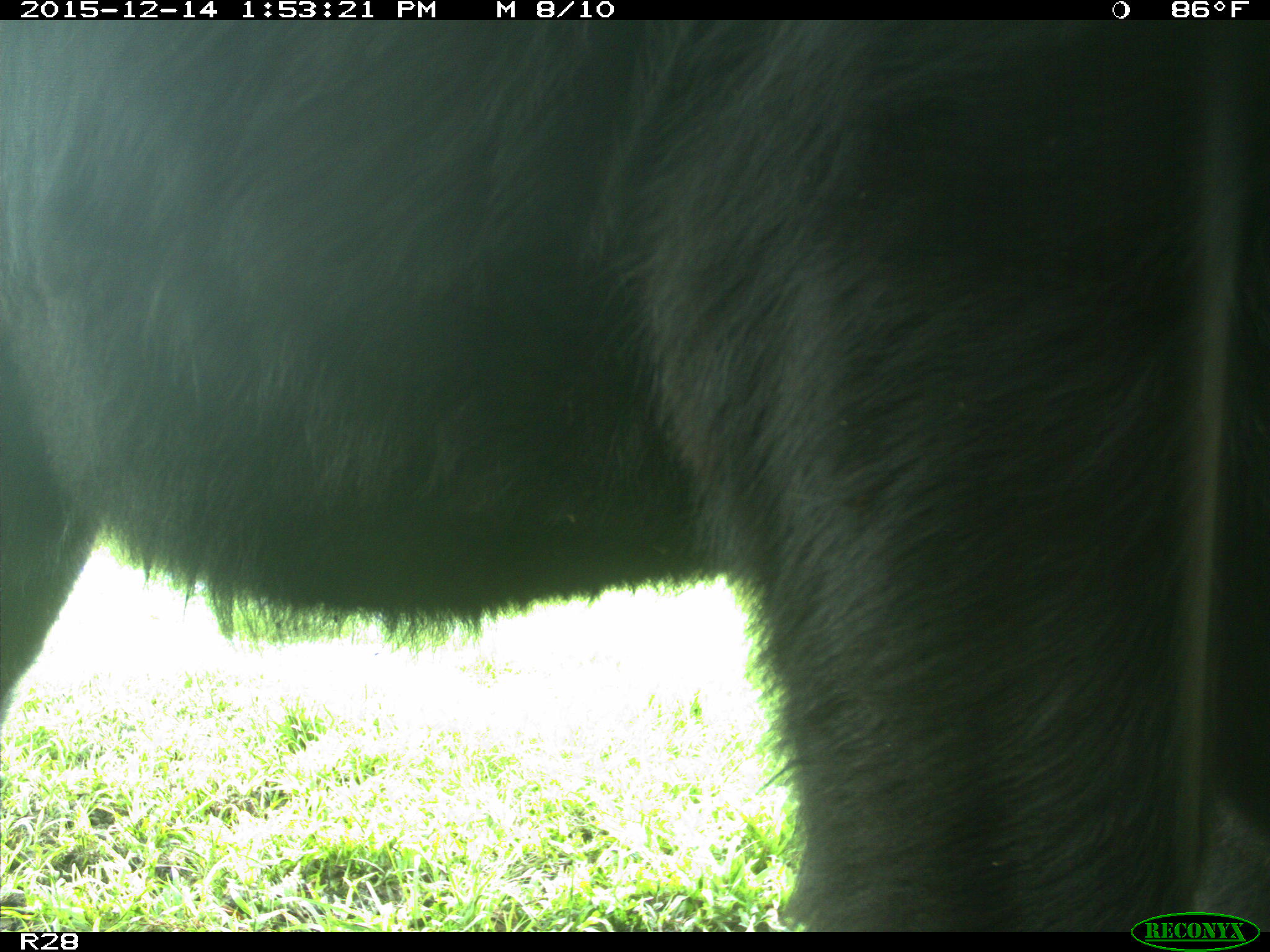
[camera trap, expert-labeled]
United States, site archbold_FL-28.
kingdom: Animalia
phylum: Chordata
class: Mammalia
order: Artiodactyla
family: Bovidae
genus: Bos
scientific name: Bos taurus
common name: domestic cow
Bos taurus (domestic cow).